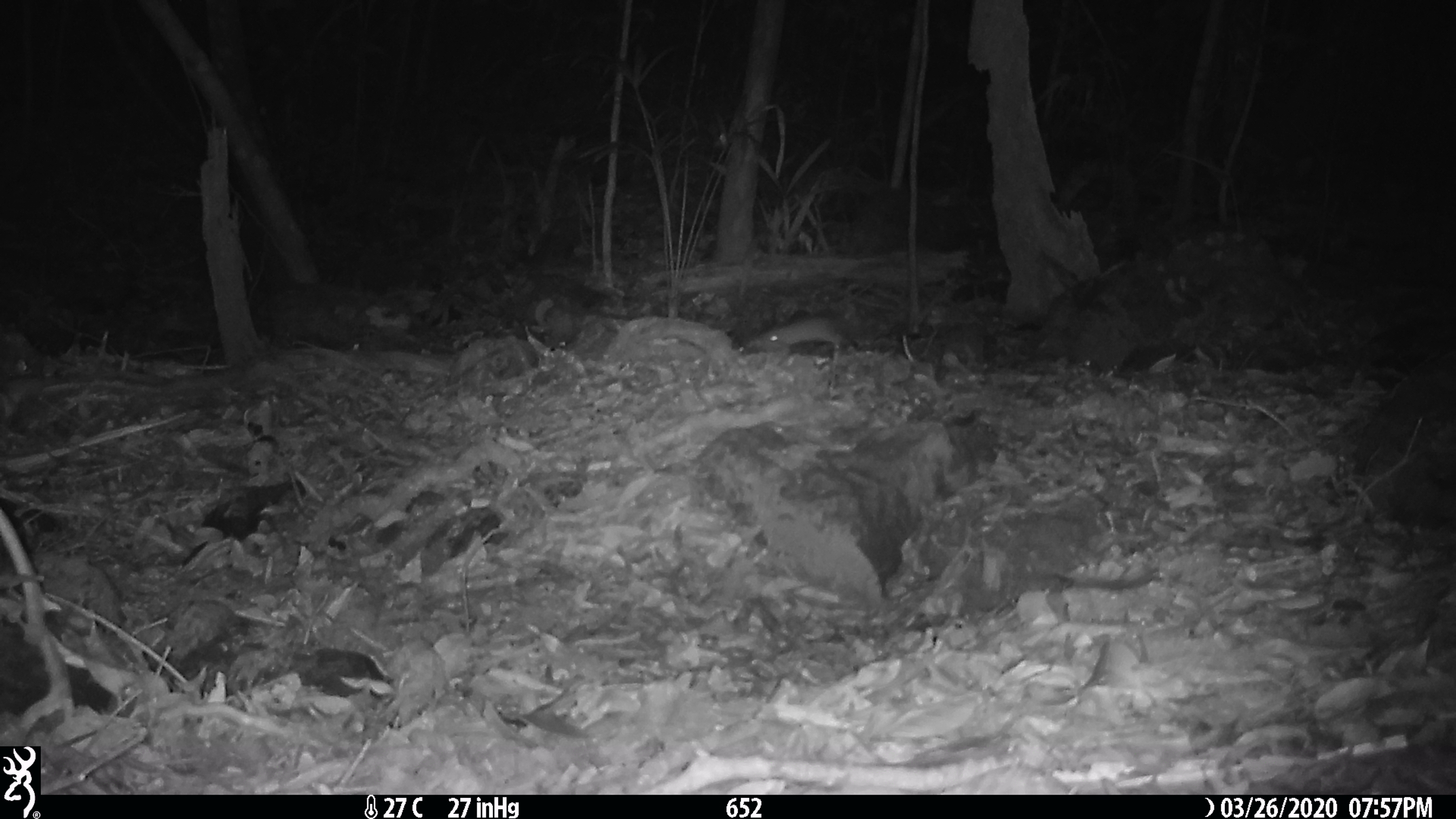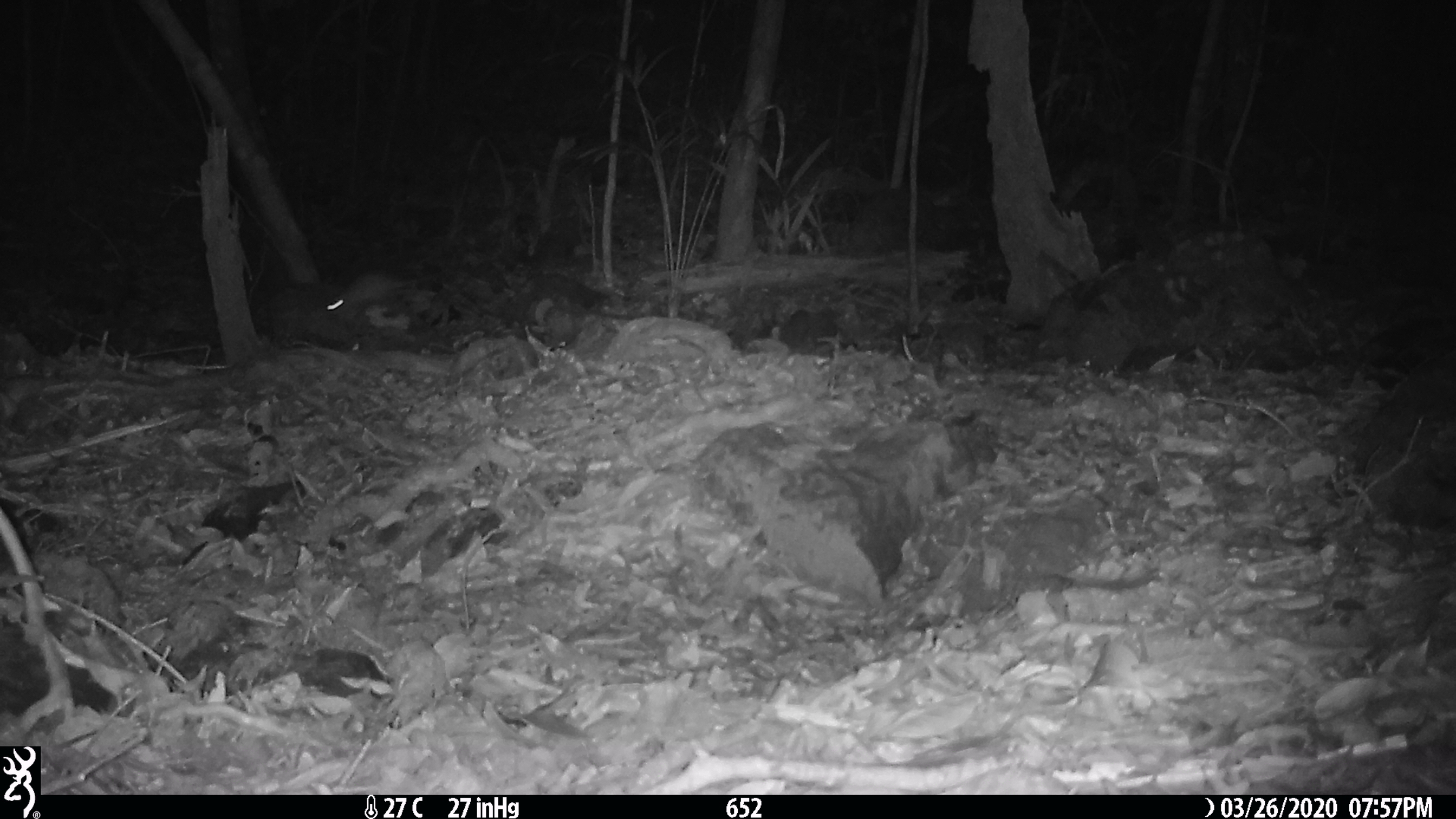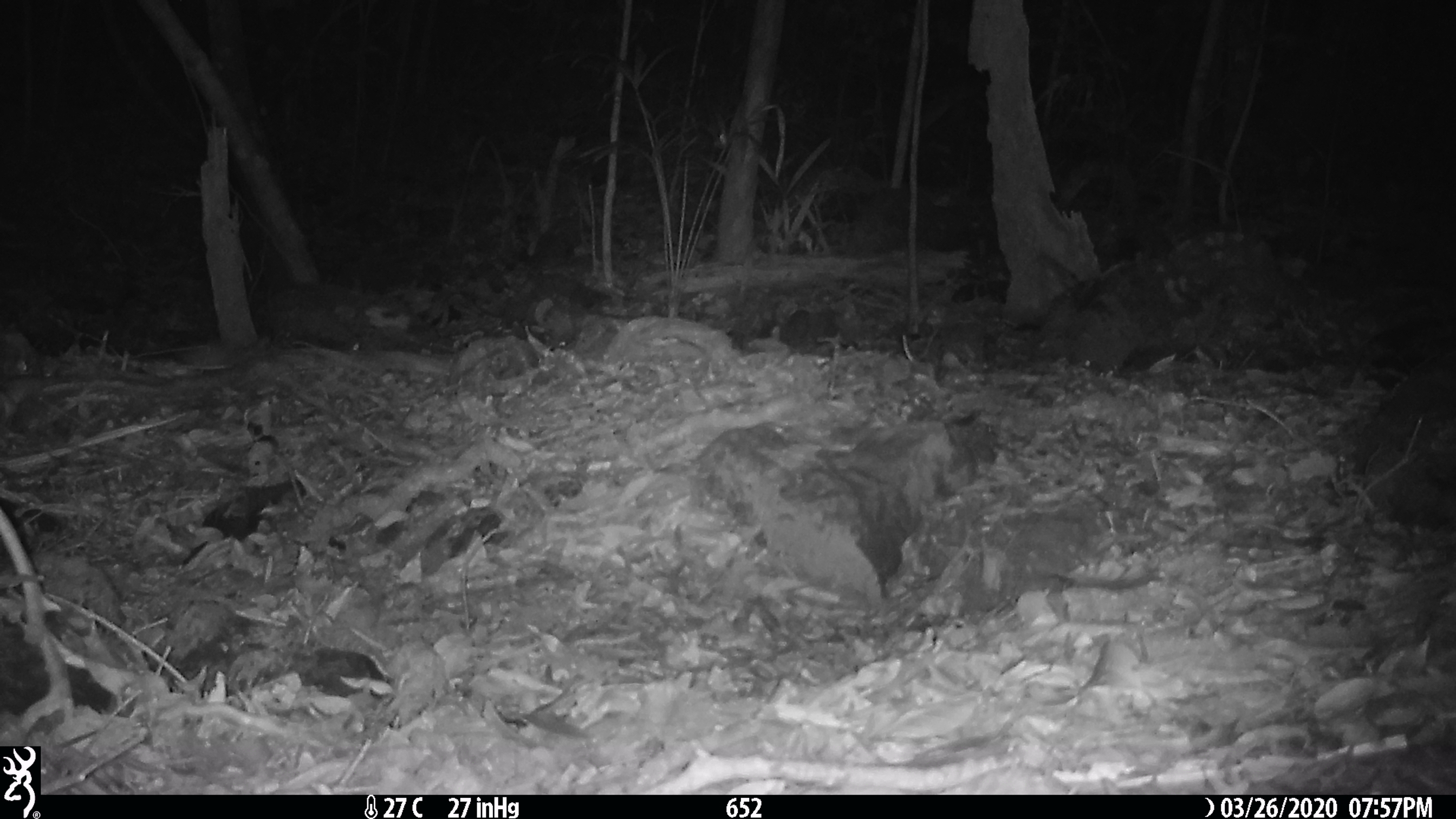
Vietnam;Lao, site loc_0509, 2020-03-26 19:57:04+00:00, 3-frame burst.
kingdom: Animalia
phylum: Chordata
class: Mammalia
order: Rodentia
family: Muridae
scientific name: Muridae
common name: old-world mice and rats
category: unidentified murid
Unidentified murid (old-world mice and rats) (Muridae). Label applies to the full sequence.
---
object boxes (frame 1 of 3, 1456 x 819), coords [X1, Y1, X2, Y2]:
unidentified murid: [754, 314, 842, 354]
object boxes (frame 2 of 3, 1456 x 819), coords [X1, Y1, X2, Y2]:
unidentified murid: [325, 266, 449, 329]